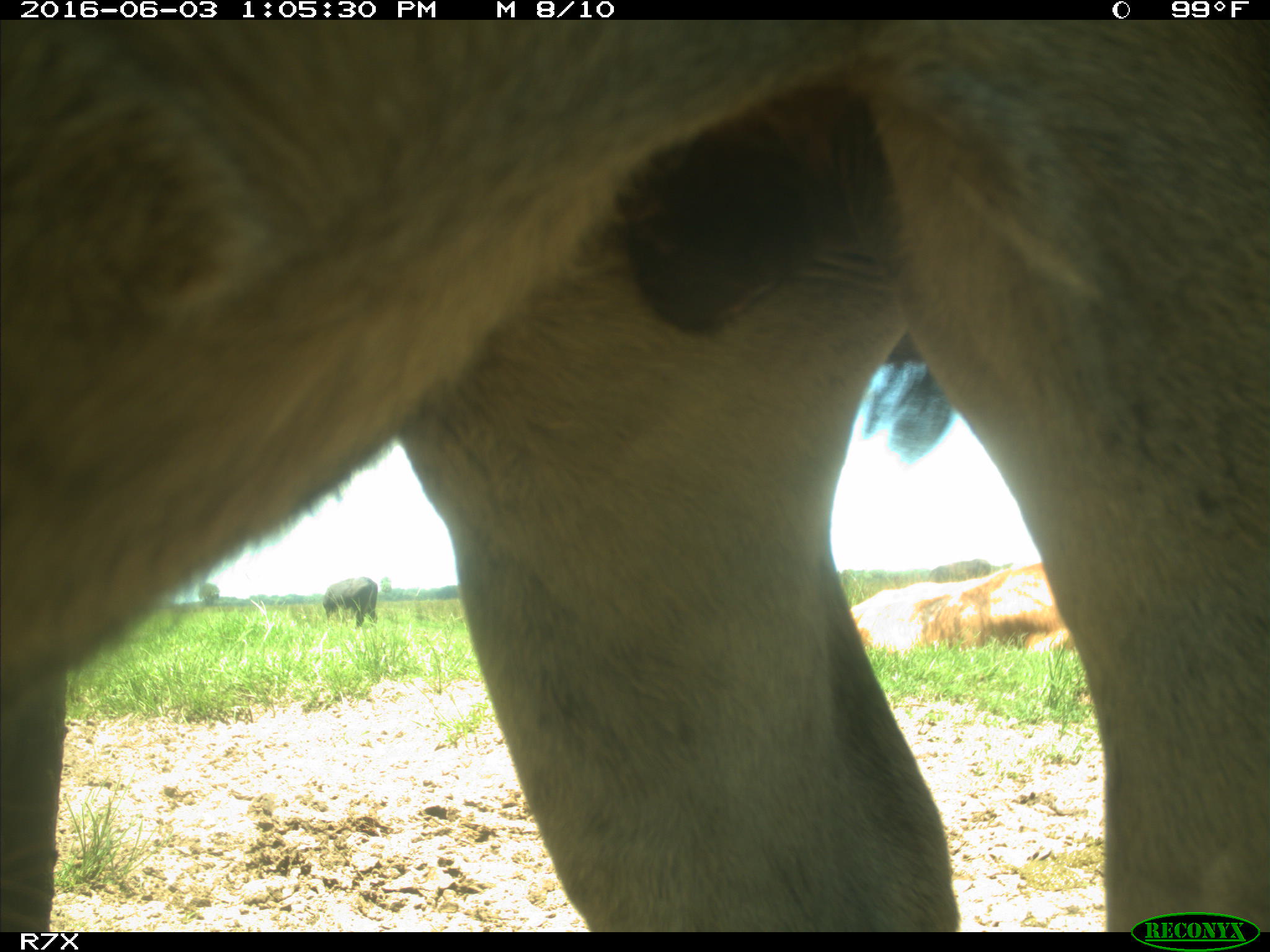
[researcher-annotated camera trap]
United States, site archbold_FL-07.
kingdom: Animalia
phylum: Chordata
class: Mammalia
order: Artiodactyla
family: Bovidae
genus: Bos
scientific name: Bos taurus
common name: domestic cow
Bos taurus (domestic cow).